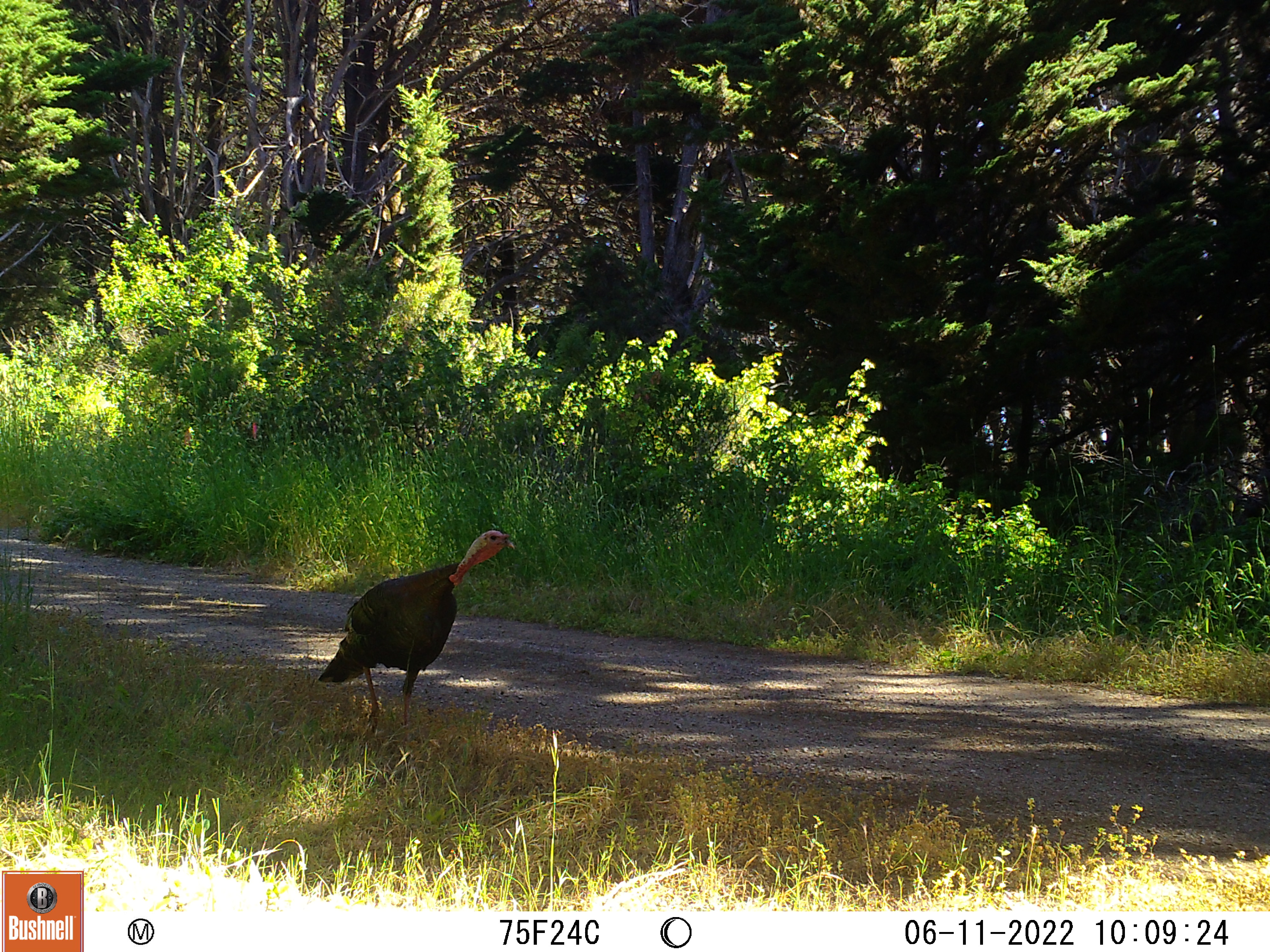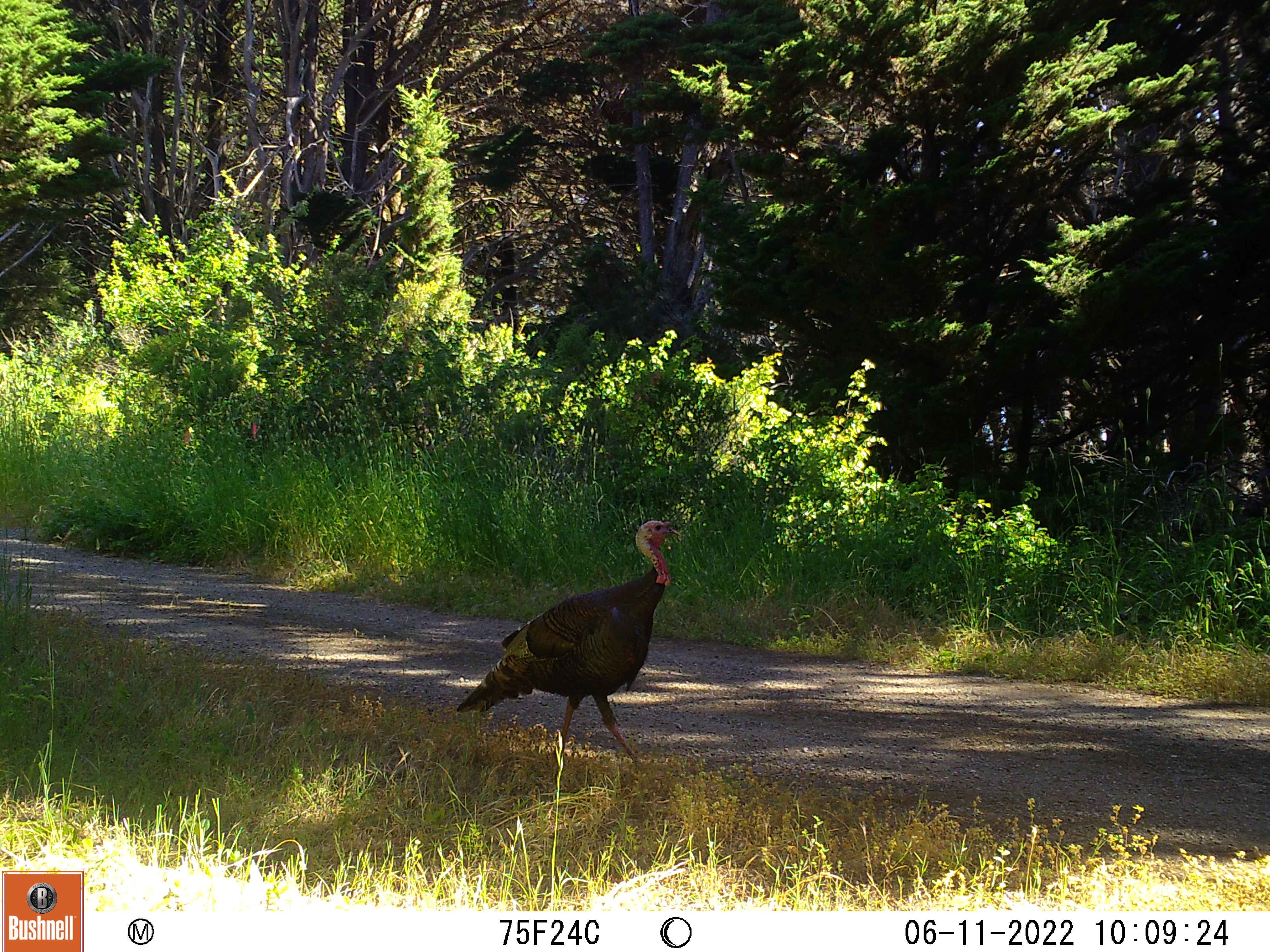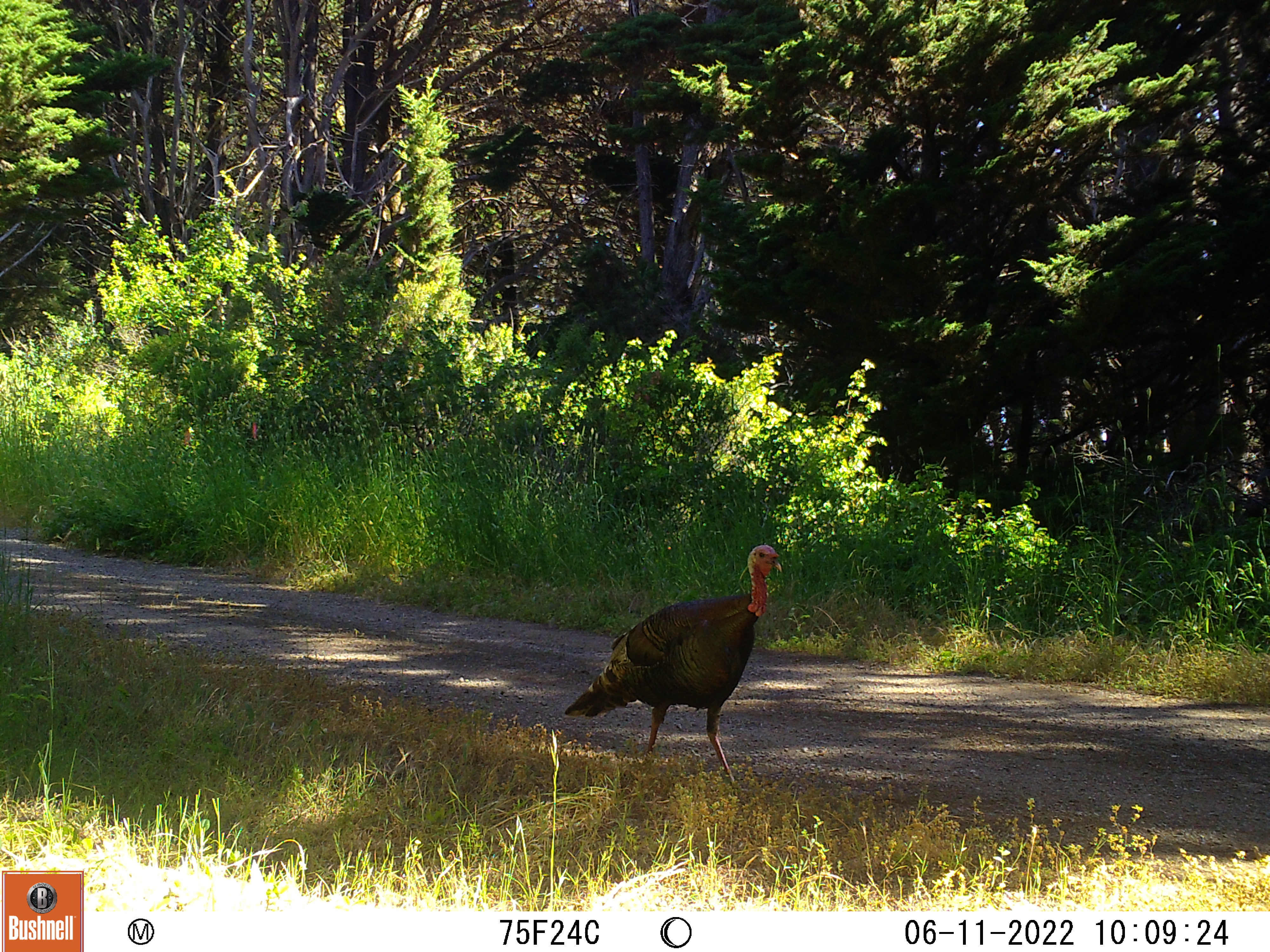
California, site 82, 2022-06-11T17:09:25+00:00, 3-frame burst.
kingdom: Animalia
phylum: Chordata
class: Aves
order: Galliformes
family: Phasianidae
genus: Meleagris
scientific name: Meleagris gallopavo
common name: turkey